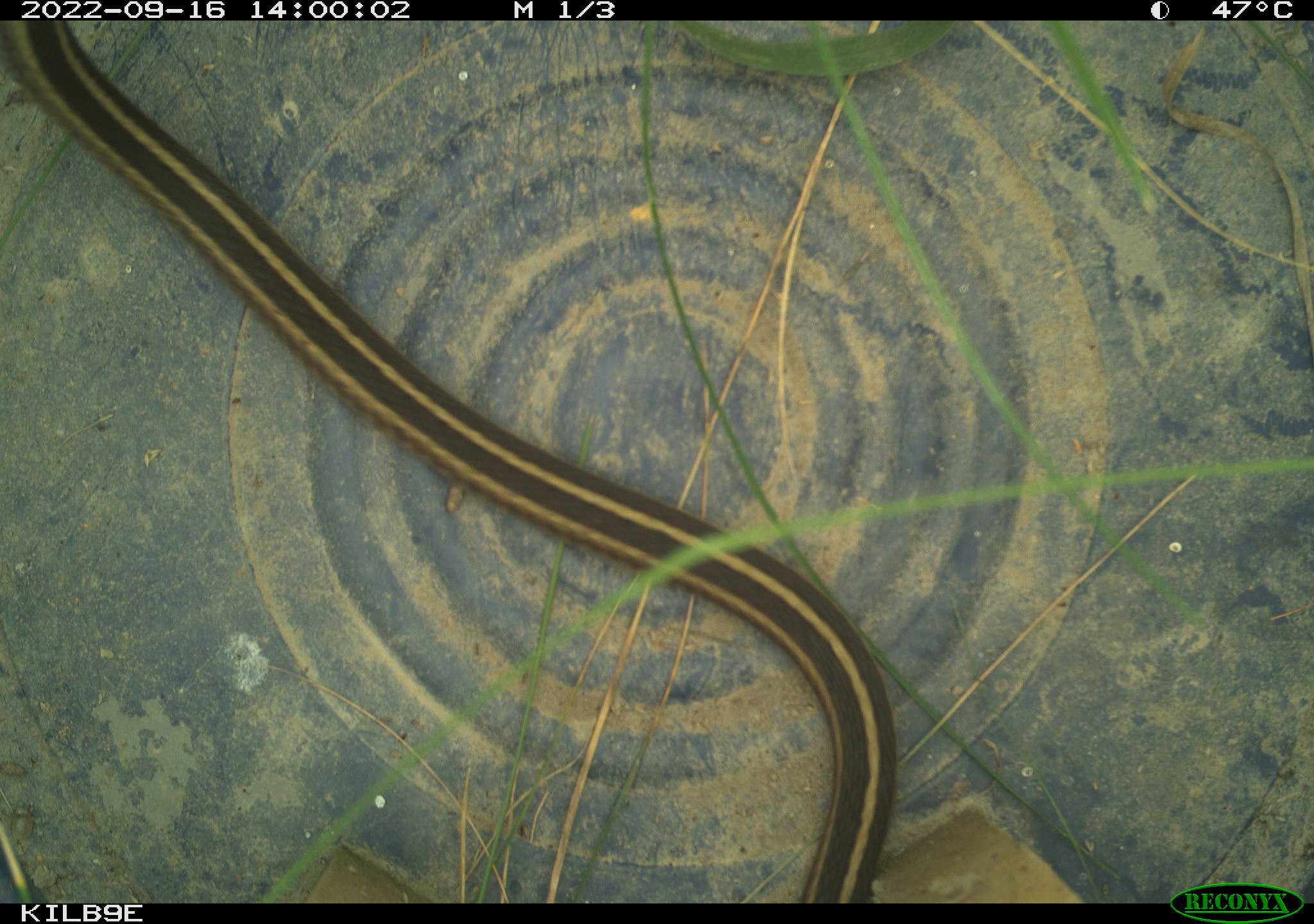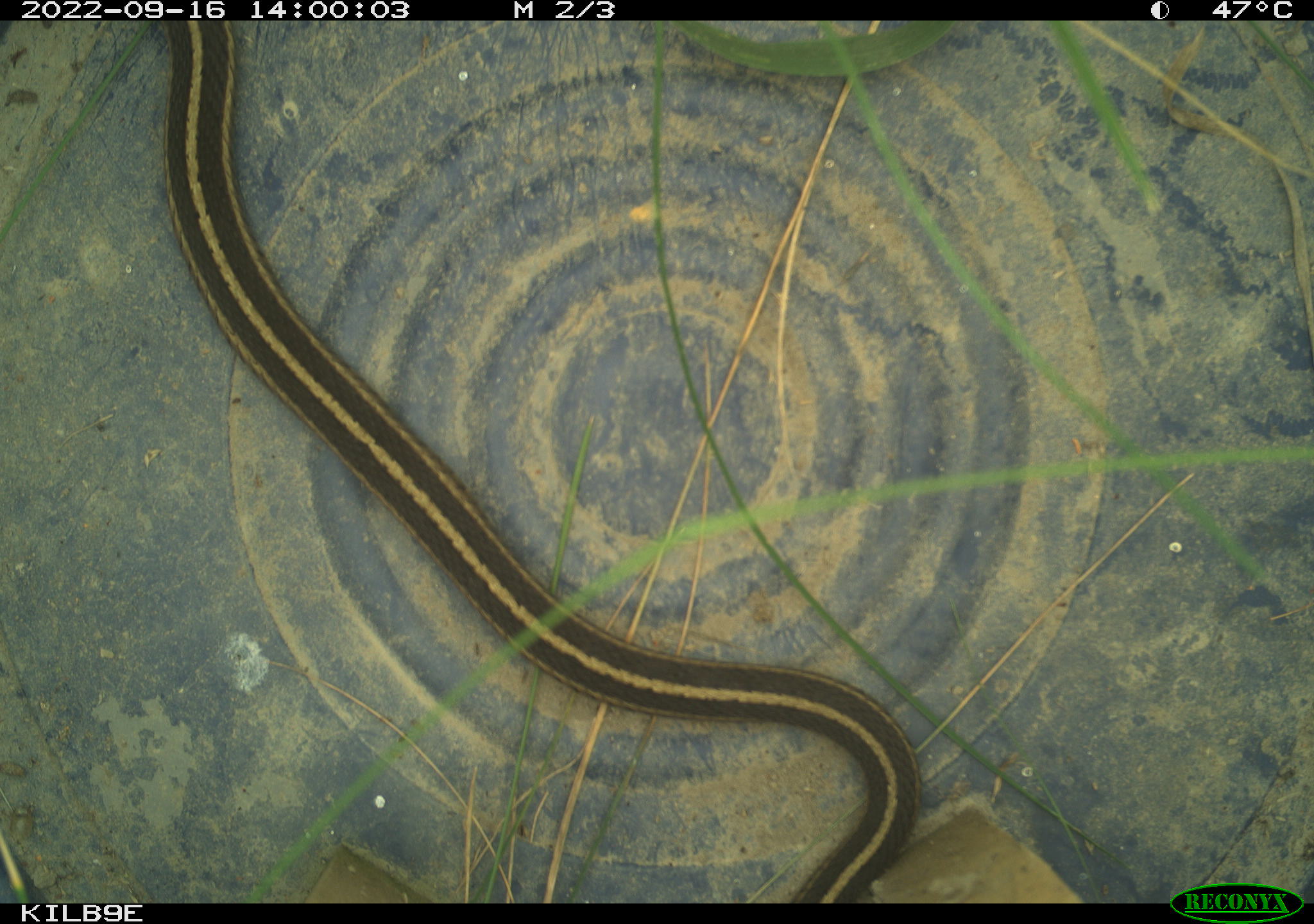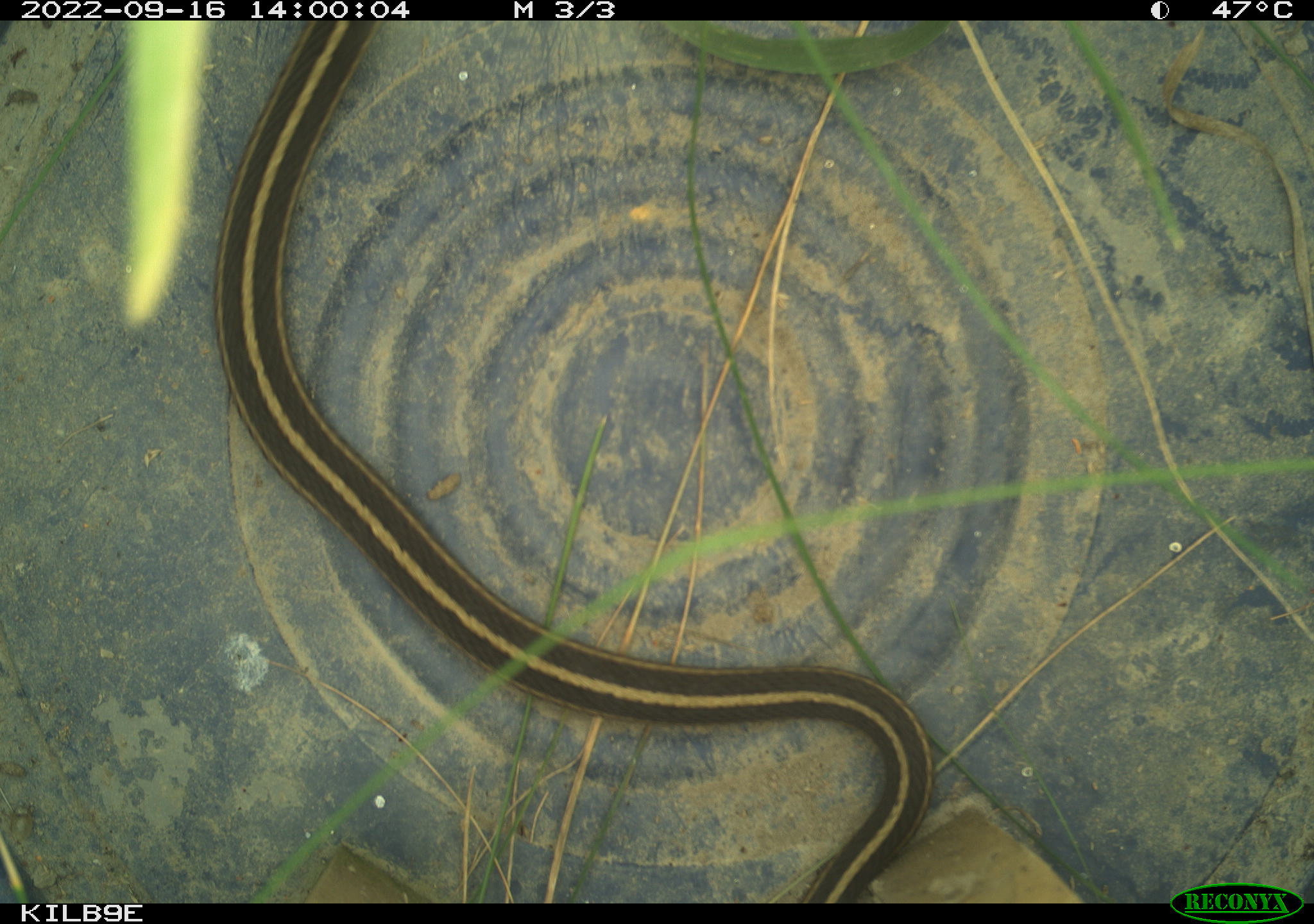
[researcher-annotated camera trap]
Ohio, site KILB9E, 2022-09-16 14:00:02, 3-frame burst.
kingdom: Animalia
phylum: Chordata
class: Reptilia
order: Squamata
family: Colubridae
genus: Thamnophis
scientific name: Thamnophis sirtalis sirtalis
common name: eastern gartersnake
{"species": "eastern gartersnake (Thamnophis sirtalis sirtalis)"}